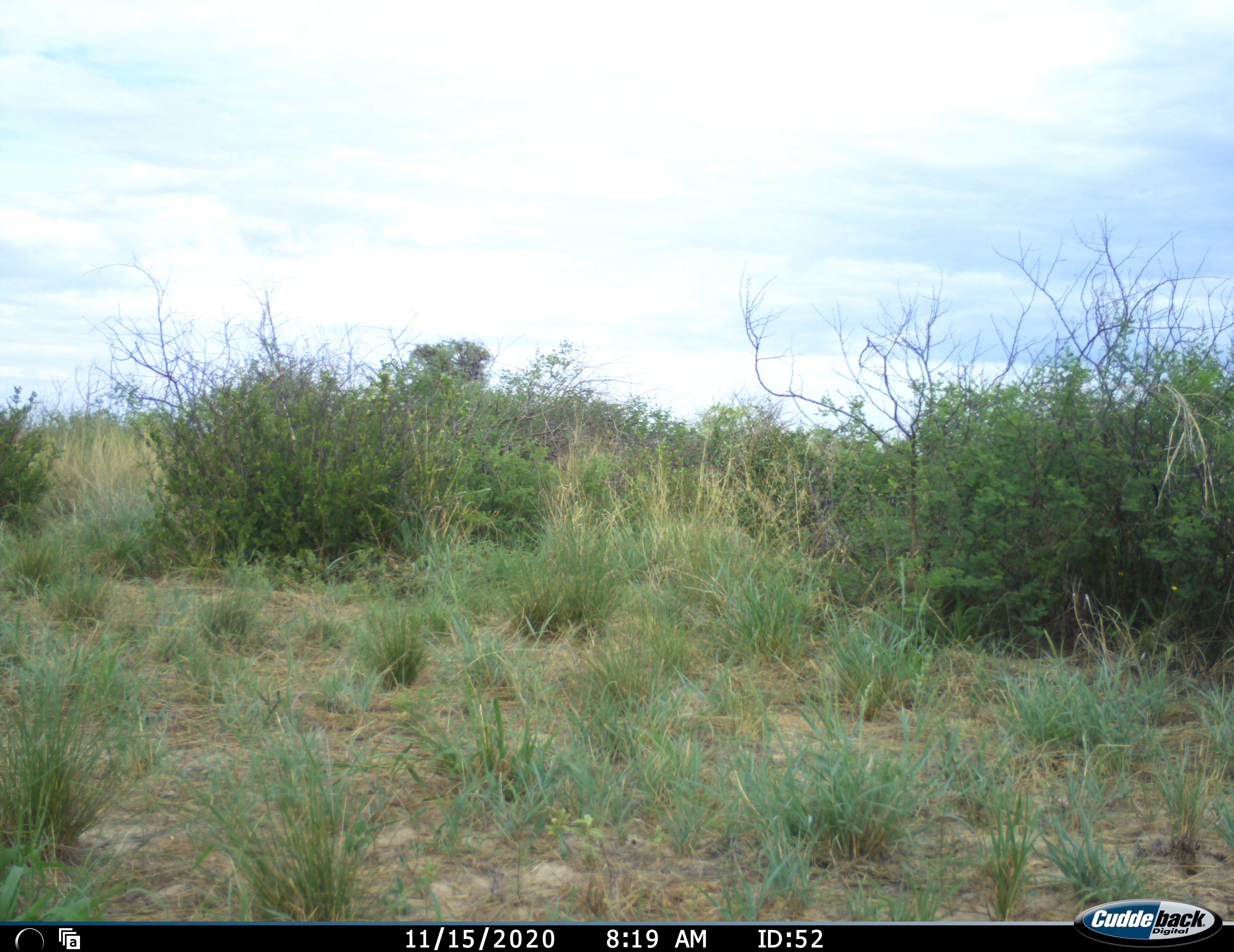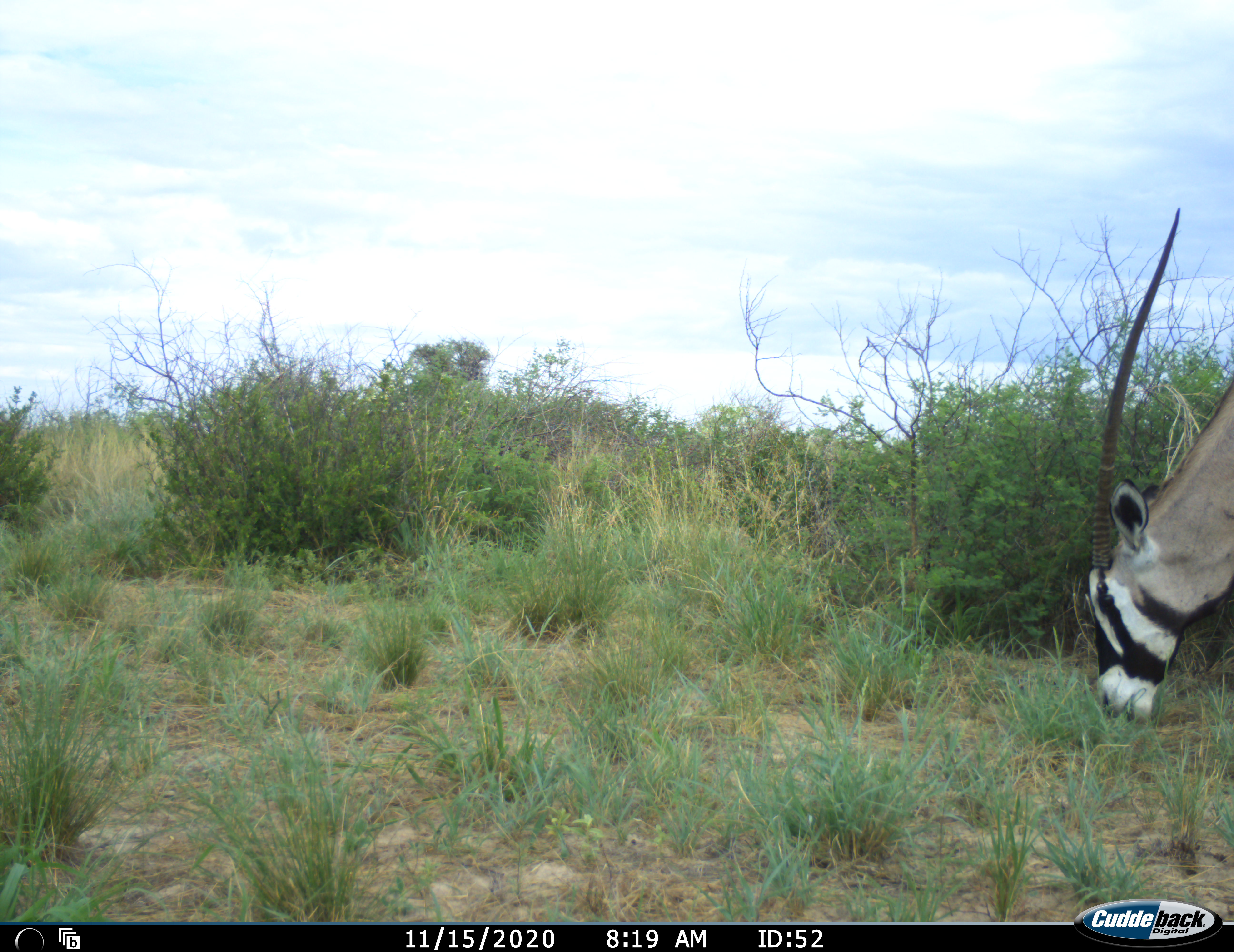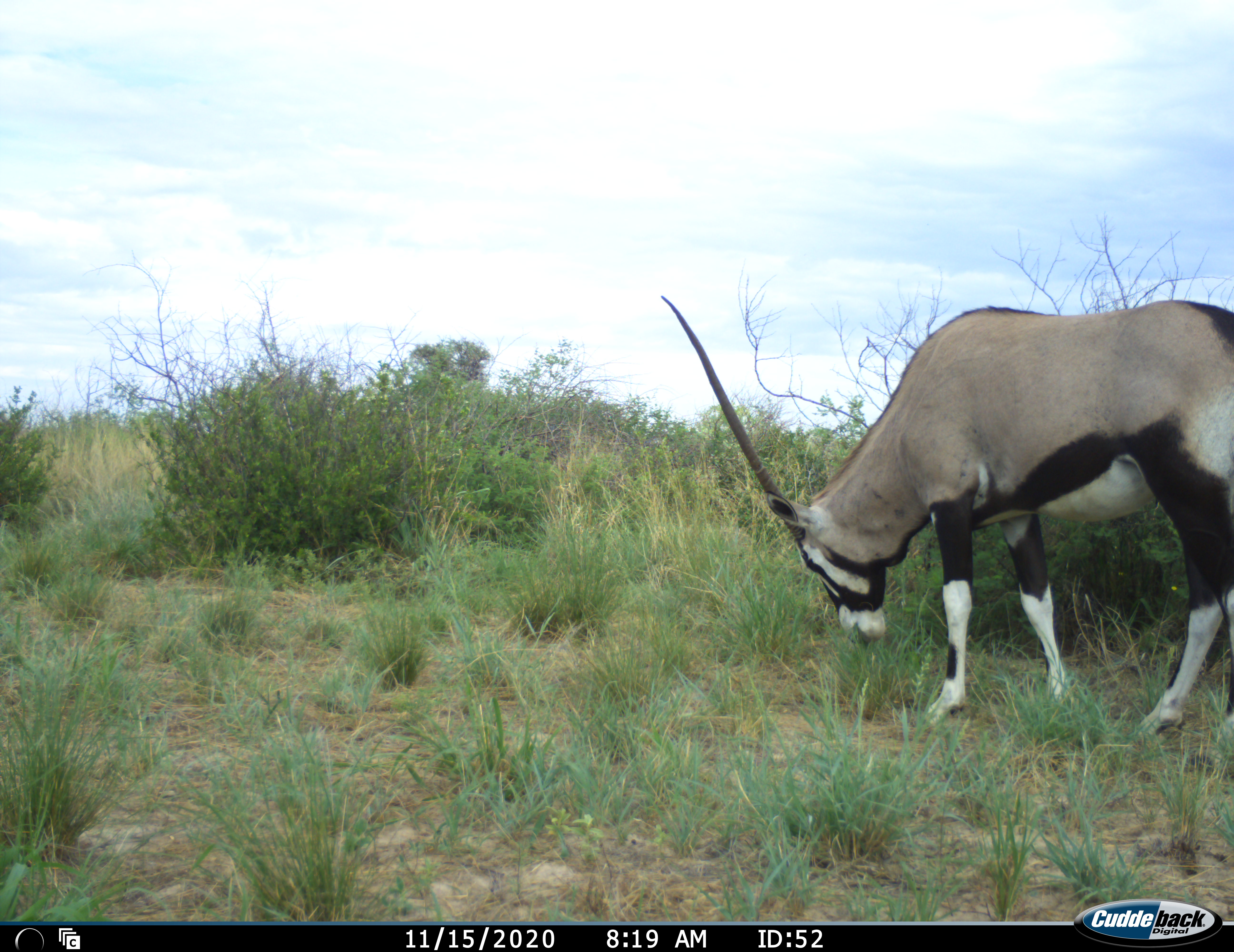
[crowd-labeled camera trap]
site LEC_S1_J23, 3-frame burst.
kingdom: Animalia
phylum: Chordata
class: Mammalia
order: Artiodactyla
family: Bovidae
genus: Oryx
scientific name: Oryx gazella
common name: gemsbok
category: oryx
Oryx (gemsbok) (Oryx gazella), count 1. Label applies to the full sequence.